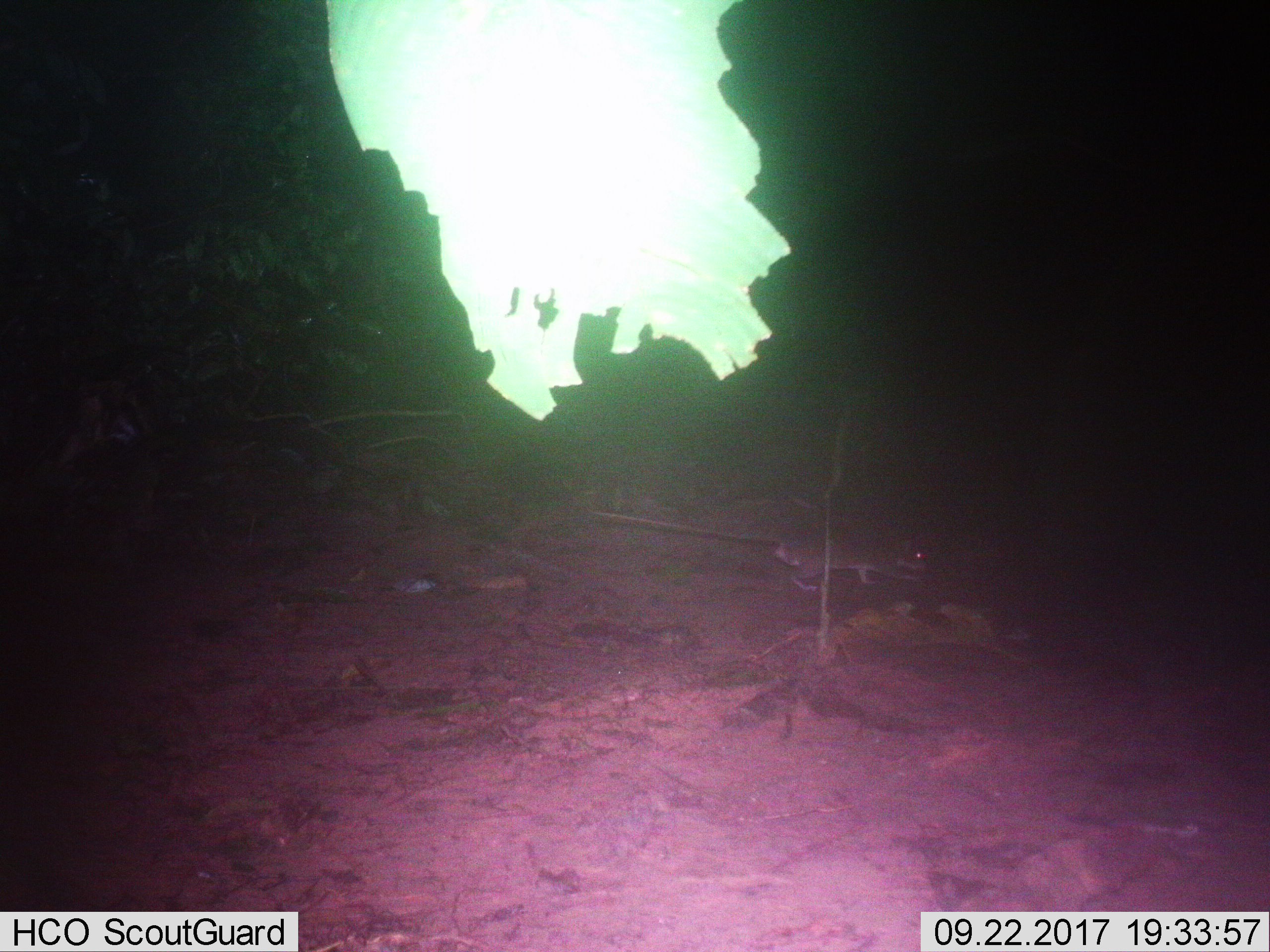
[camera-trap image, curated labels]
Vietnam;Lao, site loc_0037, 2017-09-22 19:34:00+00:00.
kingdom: Animalia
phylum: Chordata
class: Mammalia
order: Rodentia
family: Muridae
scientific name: Muridae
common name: old-world mice and rats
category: unidentified murid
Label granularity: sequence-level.